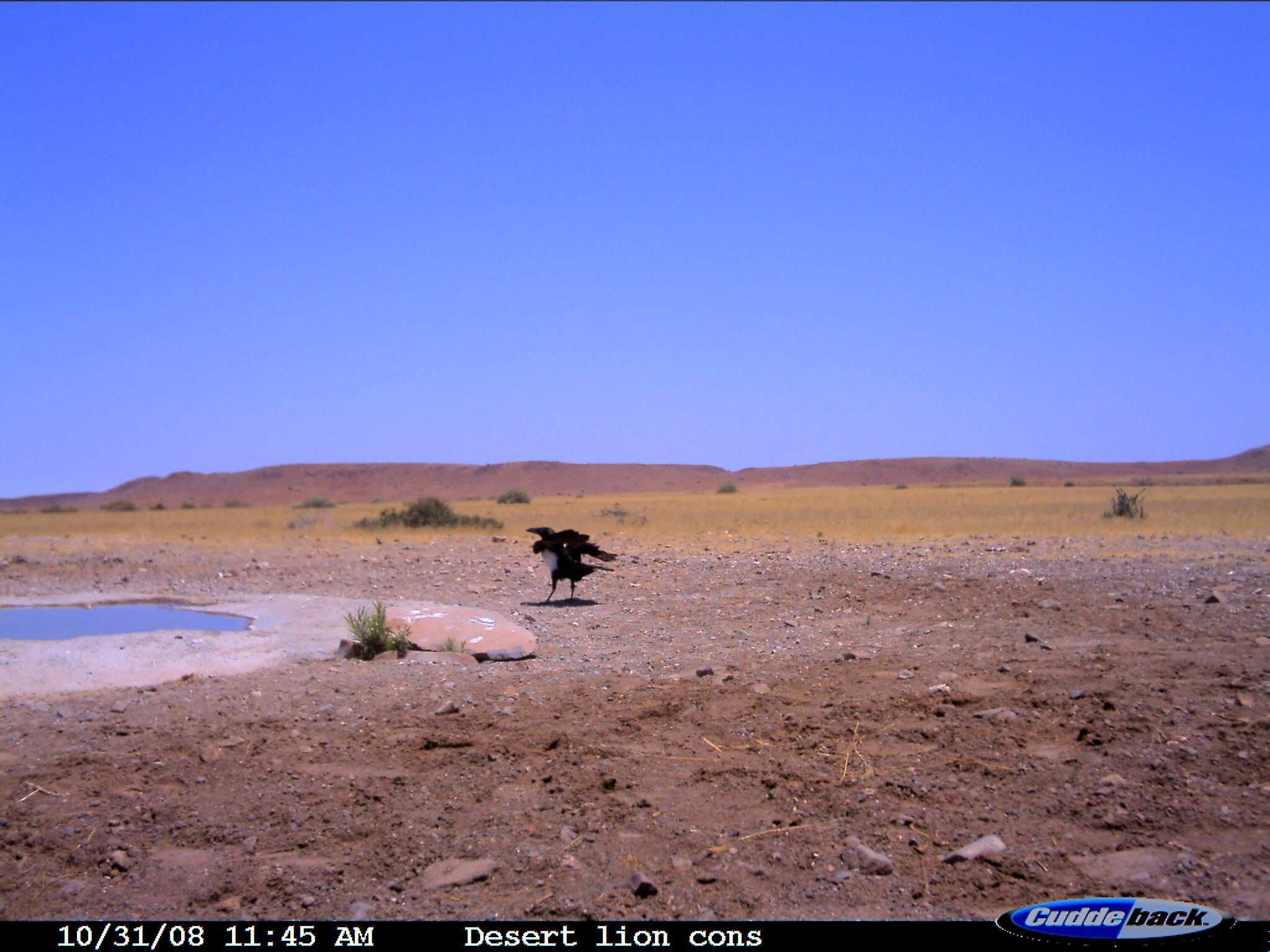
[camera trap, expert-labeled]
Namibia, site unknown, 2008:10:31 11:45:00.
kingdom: Animalia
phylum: Chordata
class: Aves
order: Passeriformes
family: Corvidae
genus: Corvus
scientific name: Corvus albus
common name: pied crow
Corvus albus (pied crow).